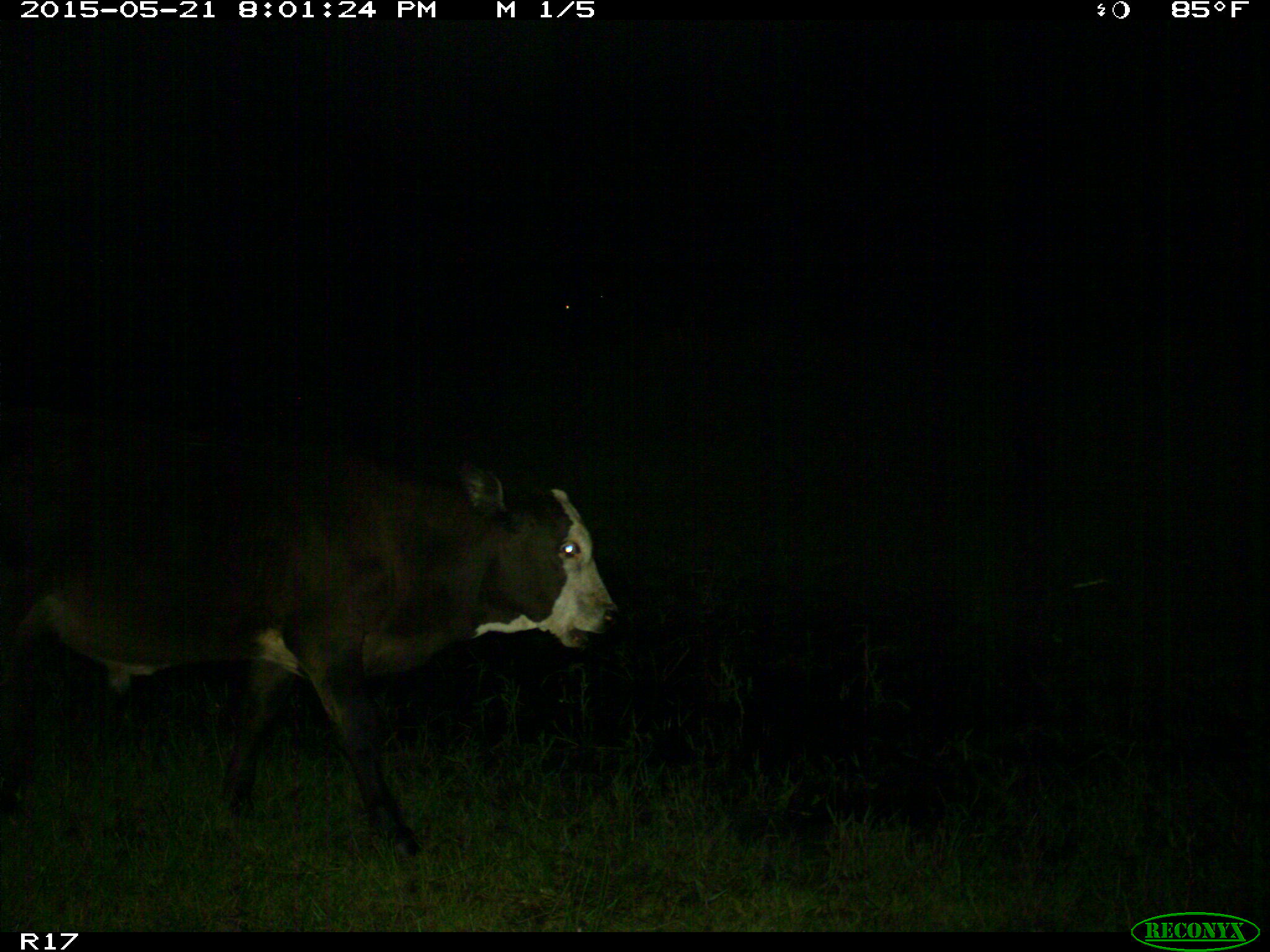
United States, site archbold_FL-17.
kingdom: Animalia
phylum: Chordata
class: Mammalia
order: Artiodactyla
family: Bovidae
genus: Bos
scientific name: Bos taurus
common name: domestic cow